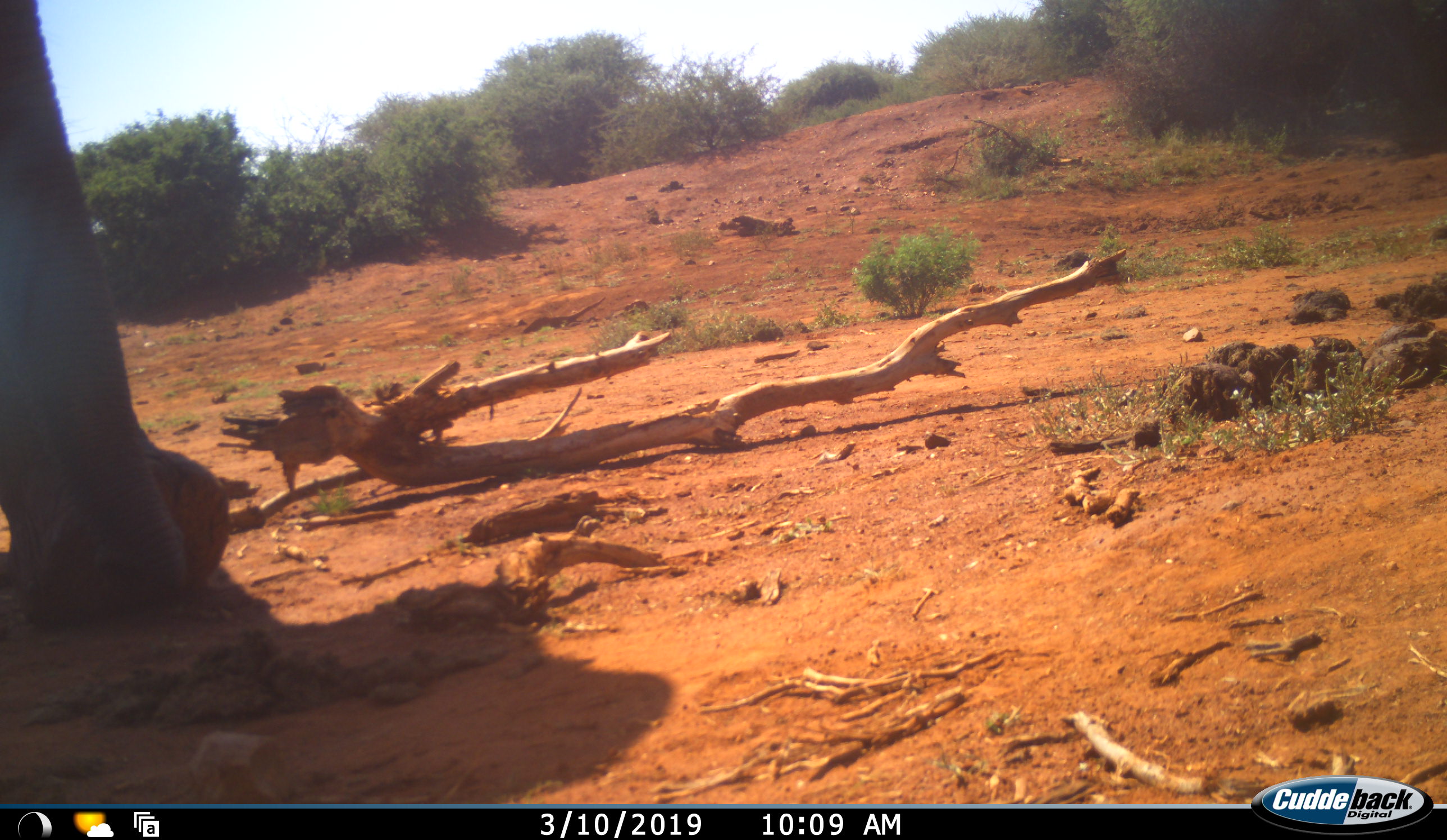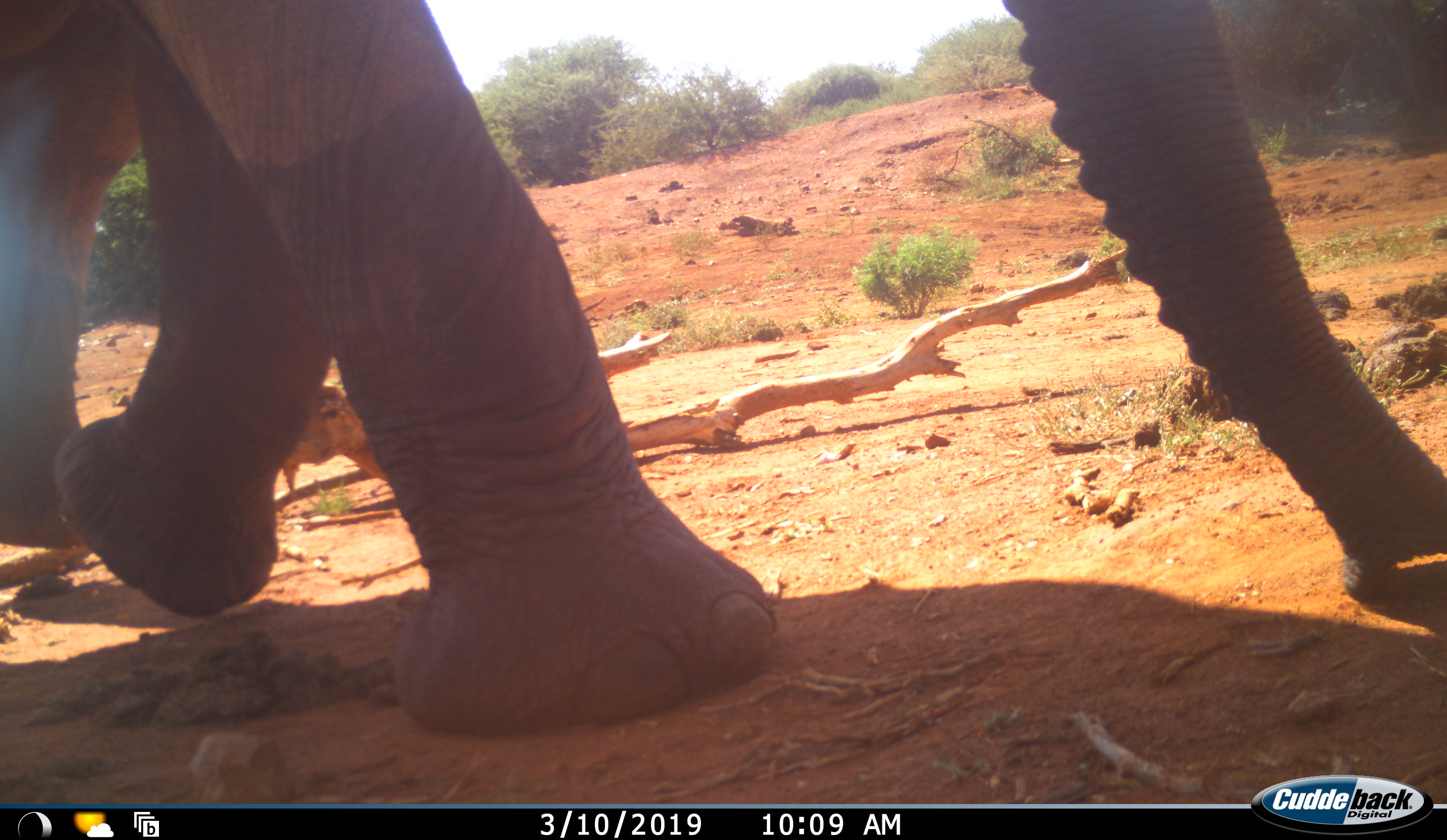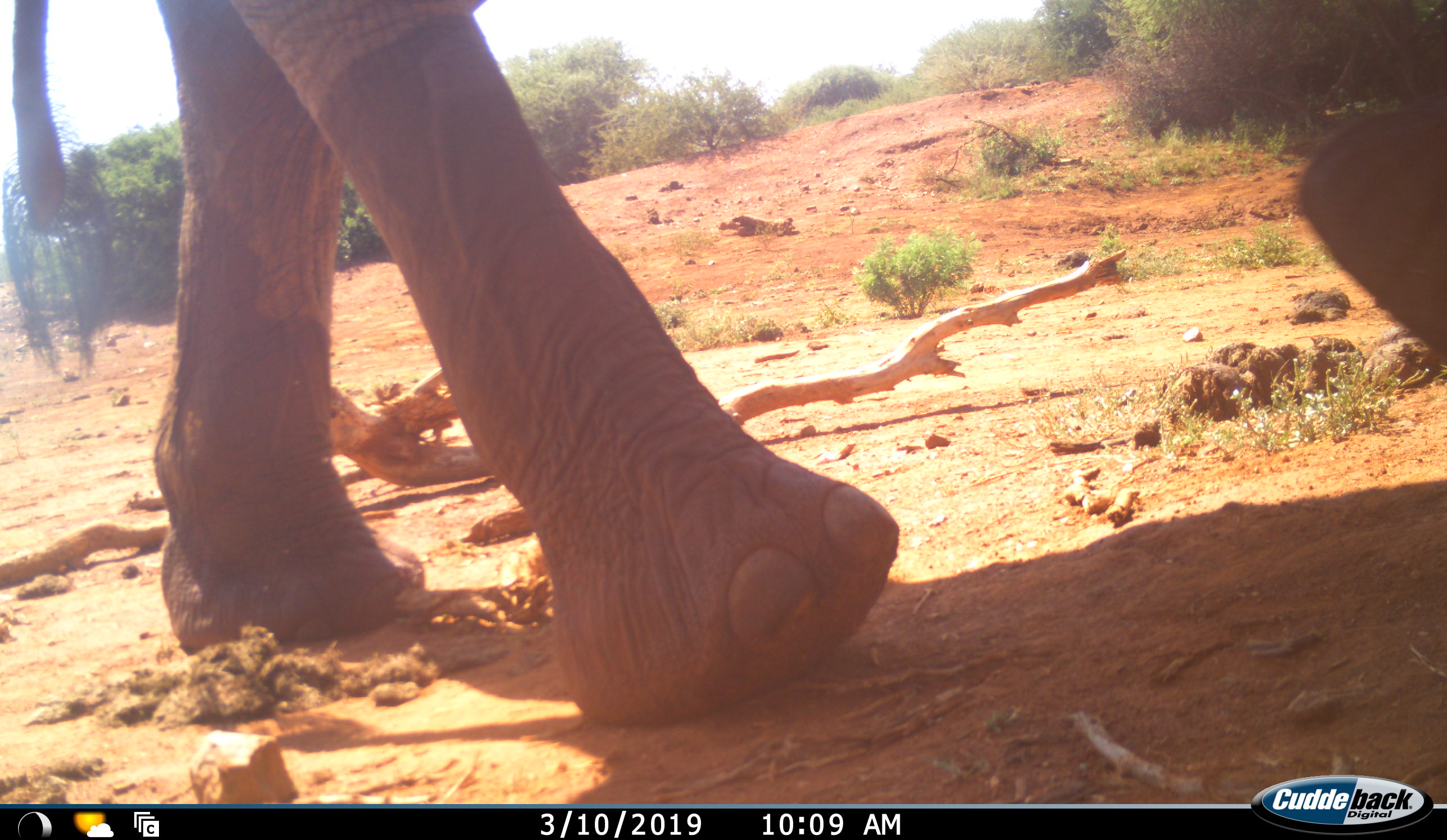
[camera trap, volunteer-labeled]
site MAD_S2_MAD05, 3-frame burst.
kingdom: Animalia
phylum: Chordata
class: Mammalia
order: Proboscidea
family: Elephantidae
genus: Loxodonta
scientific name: Loxodonta africana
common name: african bush elephant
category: elephant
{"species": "elephant (african bush elephant) (Loxodonta africana)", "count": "1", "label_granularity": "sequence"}